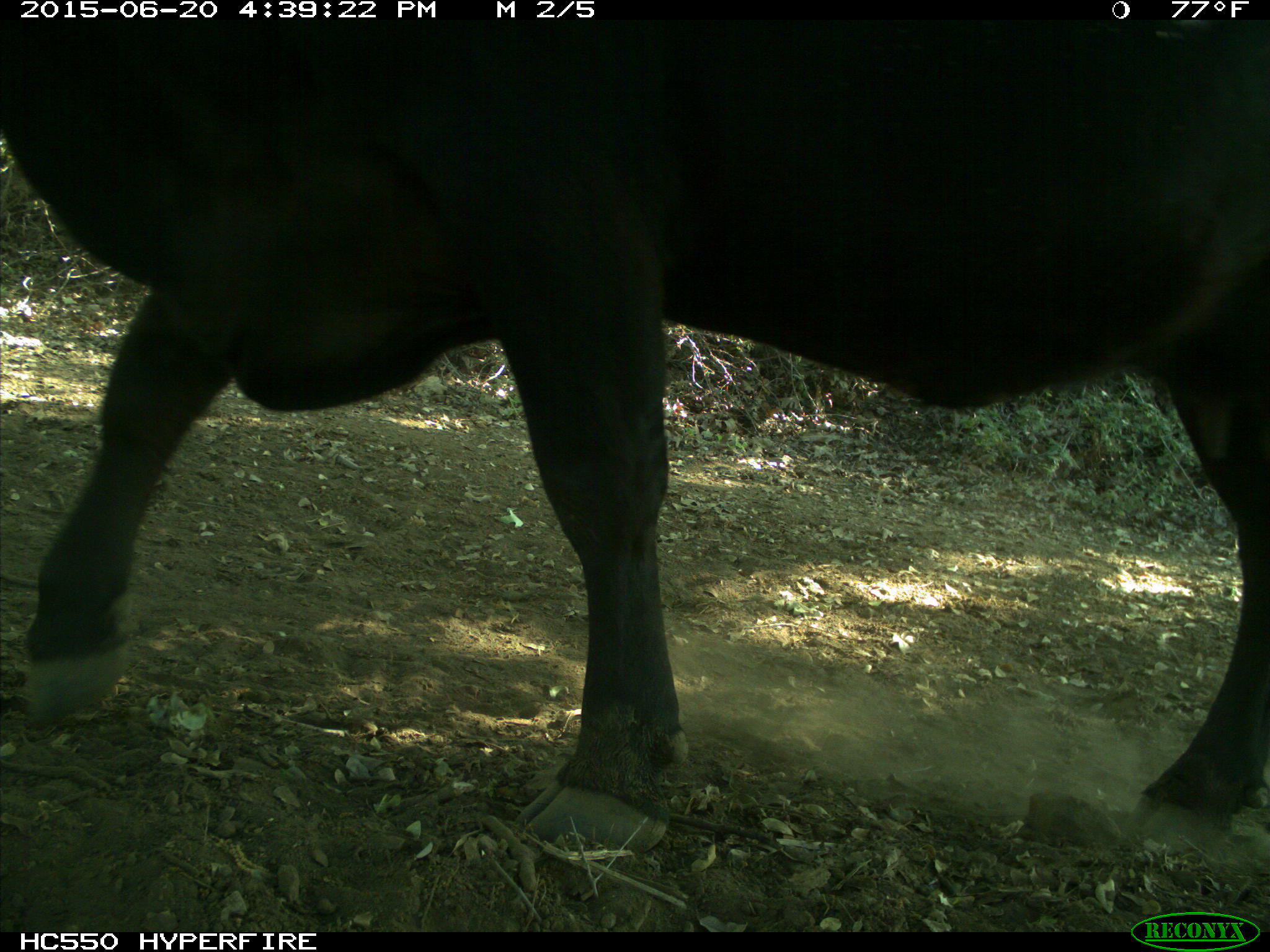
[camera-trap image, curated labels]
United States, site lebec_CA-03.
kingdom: Animalia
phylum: Chordata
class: Mammalia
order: Artiodactyla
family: Bovidae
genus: Bos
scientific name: Bos taurus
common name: domestic cow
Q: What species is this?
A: Bos taurus (domestic cow).